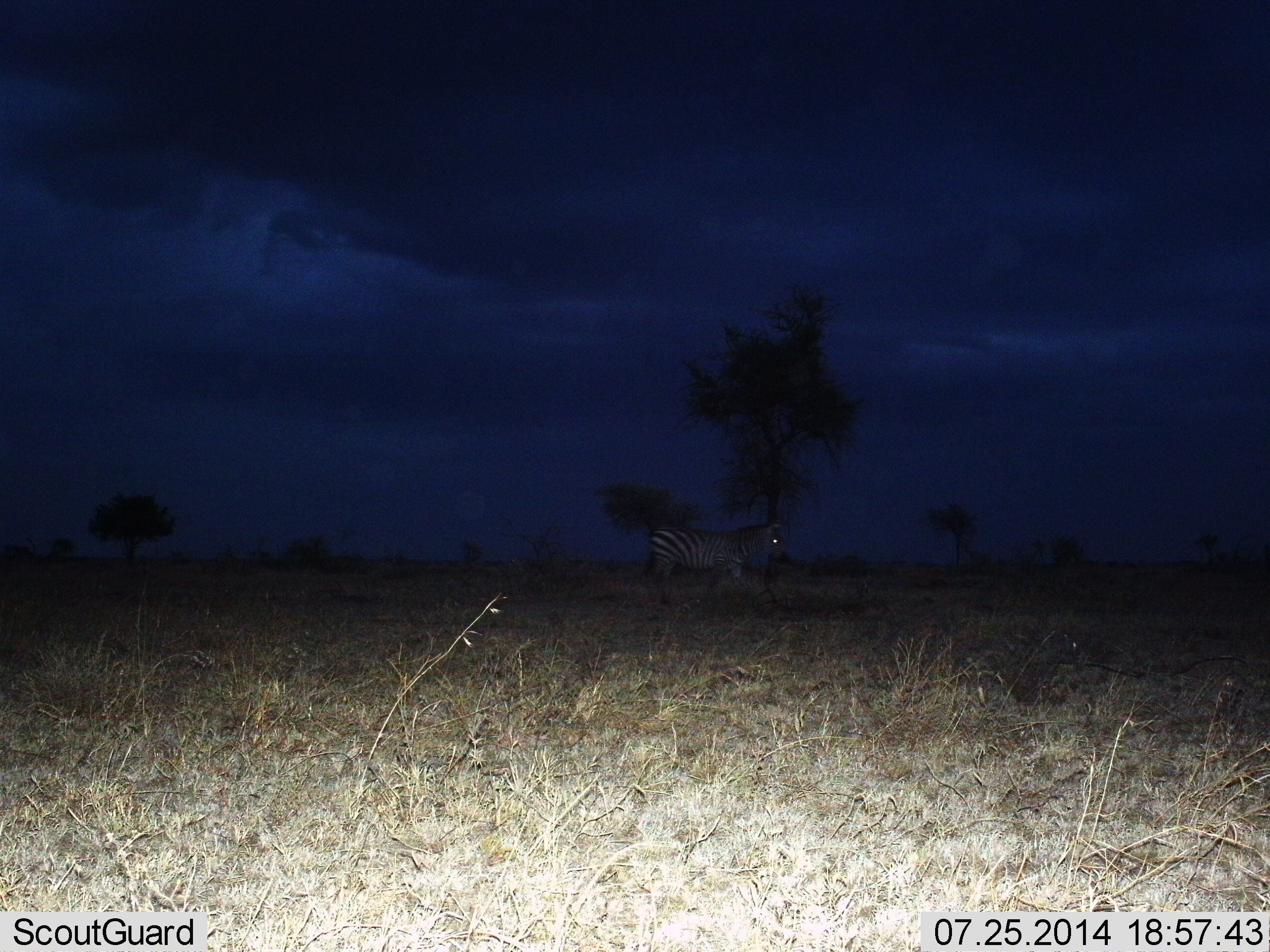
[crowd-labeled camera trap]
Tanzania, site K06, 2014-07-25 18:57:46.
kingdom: Animalia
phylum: Chordata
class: Mammalia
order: Perissodactyla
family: Equidae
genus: Equus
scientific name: Equus quagga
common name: plains zebra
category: zebra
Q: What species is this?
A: Zebra (plains zebra) (Equus quagga).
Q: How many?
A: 1.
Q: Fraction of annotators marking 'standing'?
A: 50%.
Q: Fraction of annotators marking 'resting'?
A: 10%.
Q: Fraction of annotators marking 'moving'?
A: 40%.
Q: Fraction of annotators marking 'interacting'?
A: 0%.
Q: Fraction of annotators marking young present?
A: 0%.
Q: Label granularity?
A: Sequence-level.